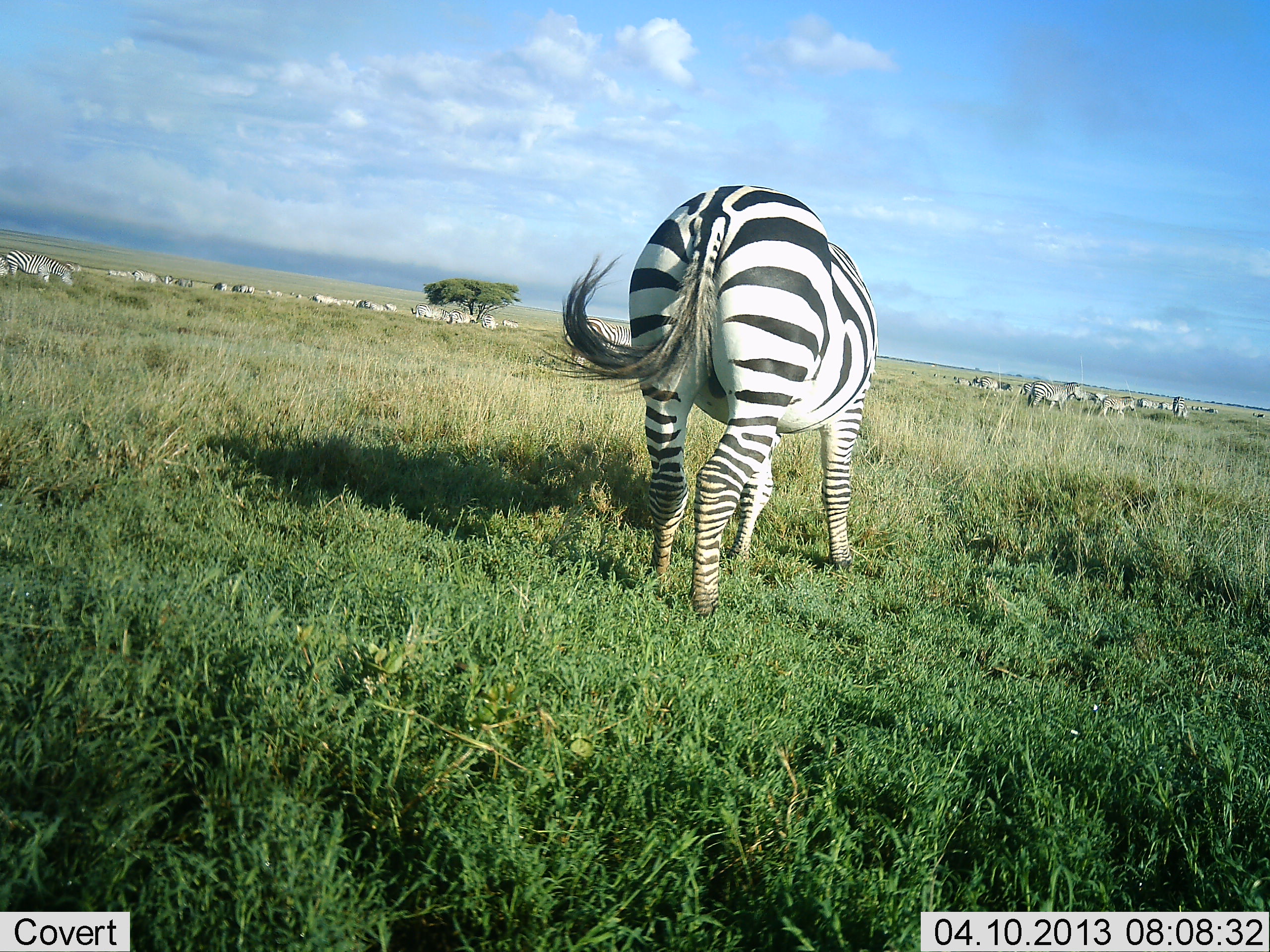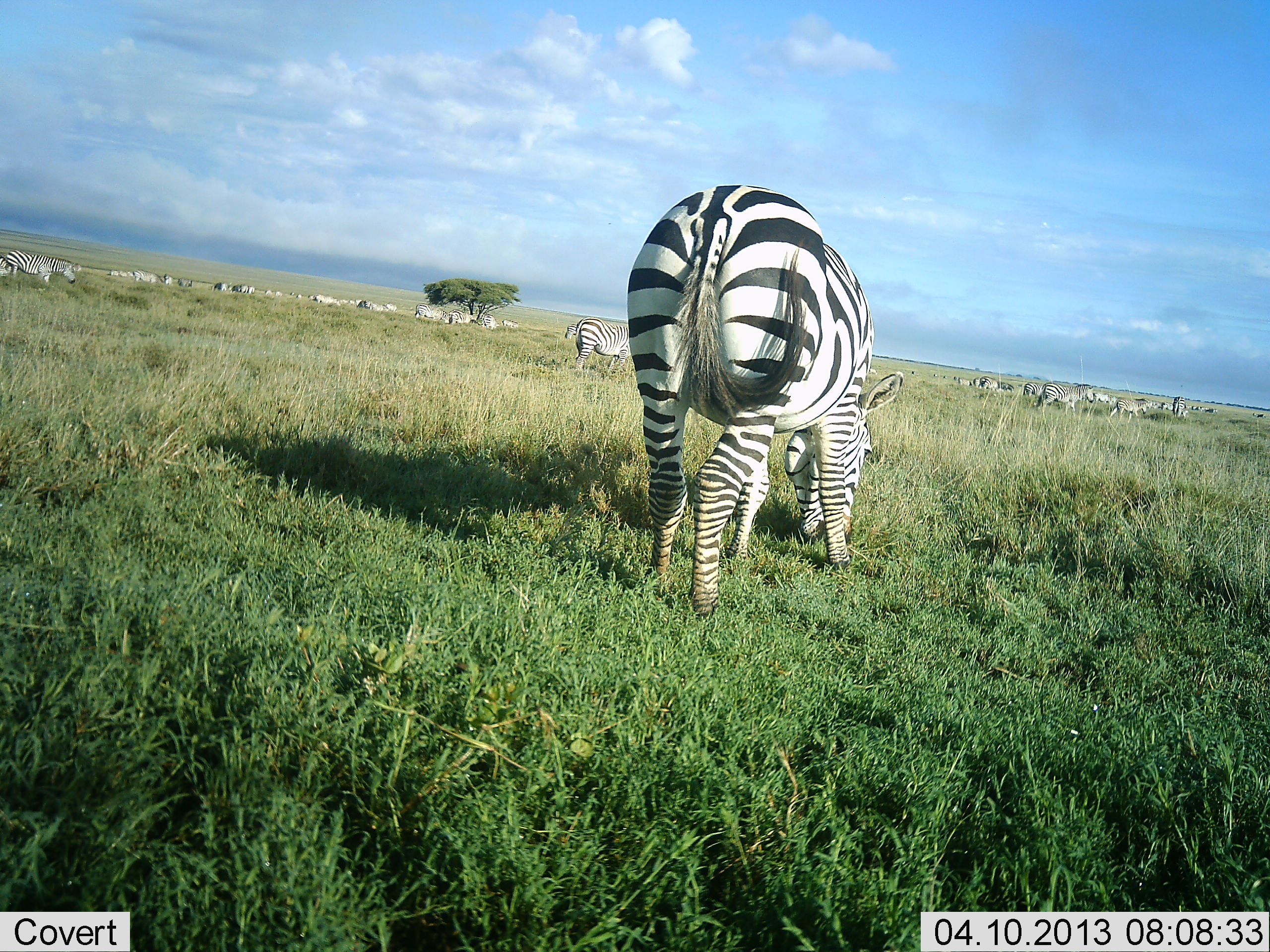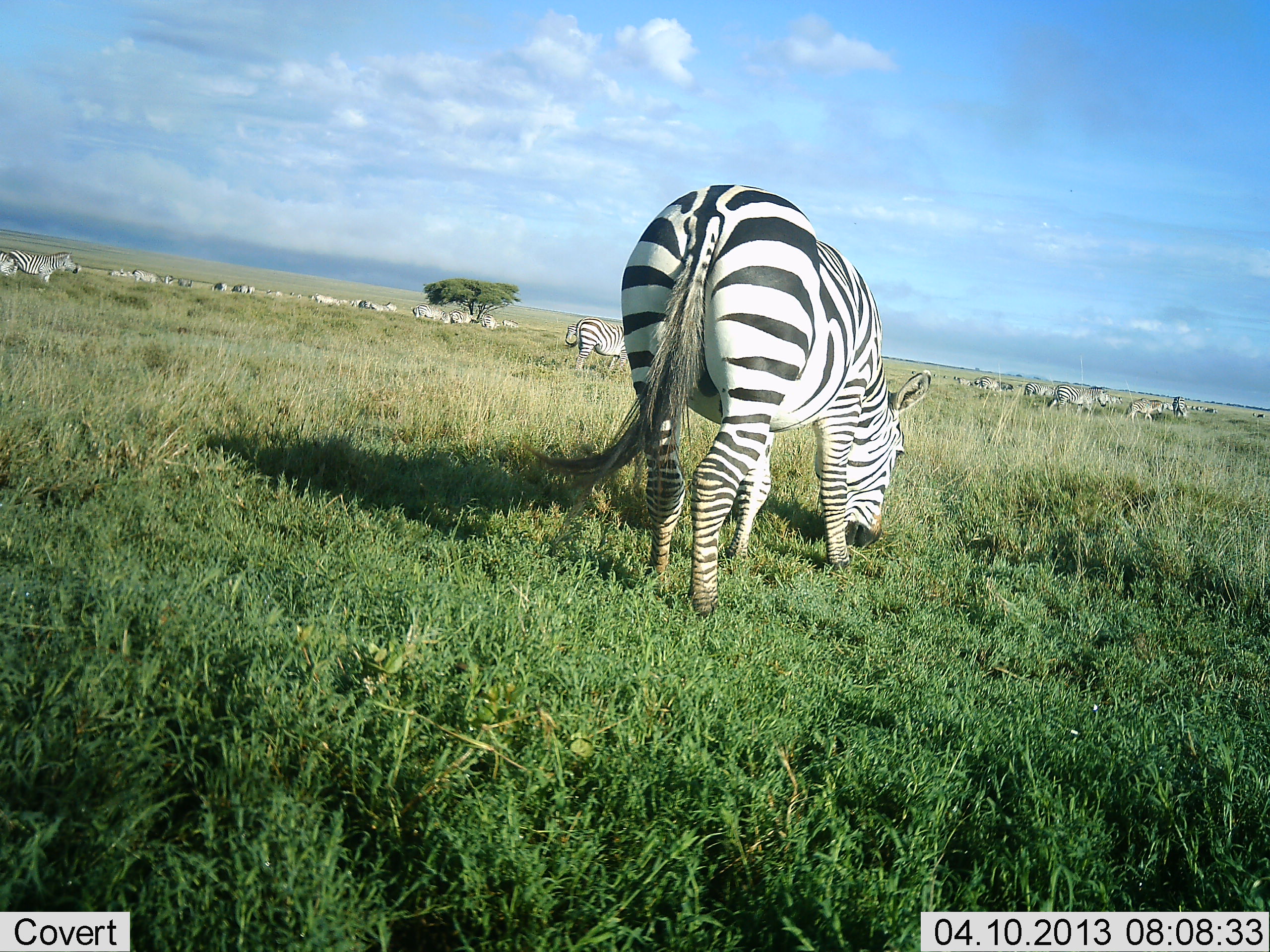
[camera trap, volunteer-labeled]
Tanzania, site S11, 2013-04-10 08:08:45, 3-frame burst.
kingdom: Animalia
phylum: Chordata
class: Mammalia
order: Perissodactyla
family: Equidae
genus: Equus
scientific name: Equus quagga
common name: plains zebra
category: zebra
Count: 11-50.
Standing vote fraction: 54%.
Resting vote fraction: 14%.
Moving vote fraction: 54%.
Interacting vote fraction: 11%.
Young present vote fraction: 4%.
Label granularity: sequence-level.